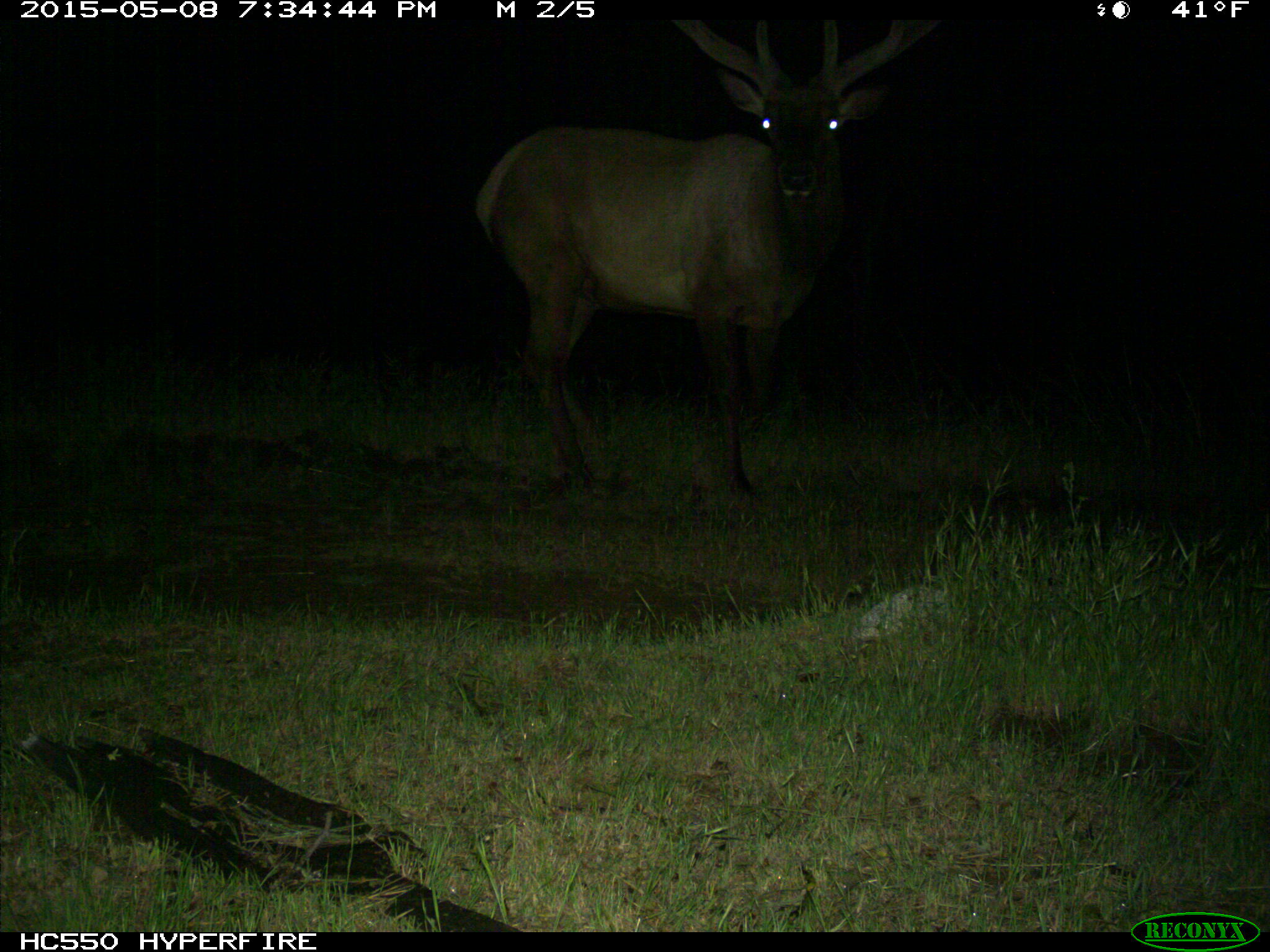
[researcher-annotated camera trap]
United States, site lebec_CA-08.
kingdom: Animalia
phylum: Chordata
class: Mammalia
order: Artiodactyla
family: Cervidae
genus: Cervus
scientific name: Cervus canadensis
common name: elk